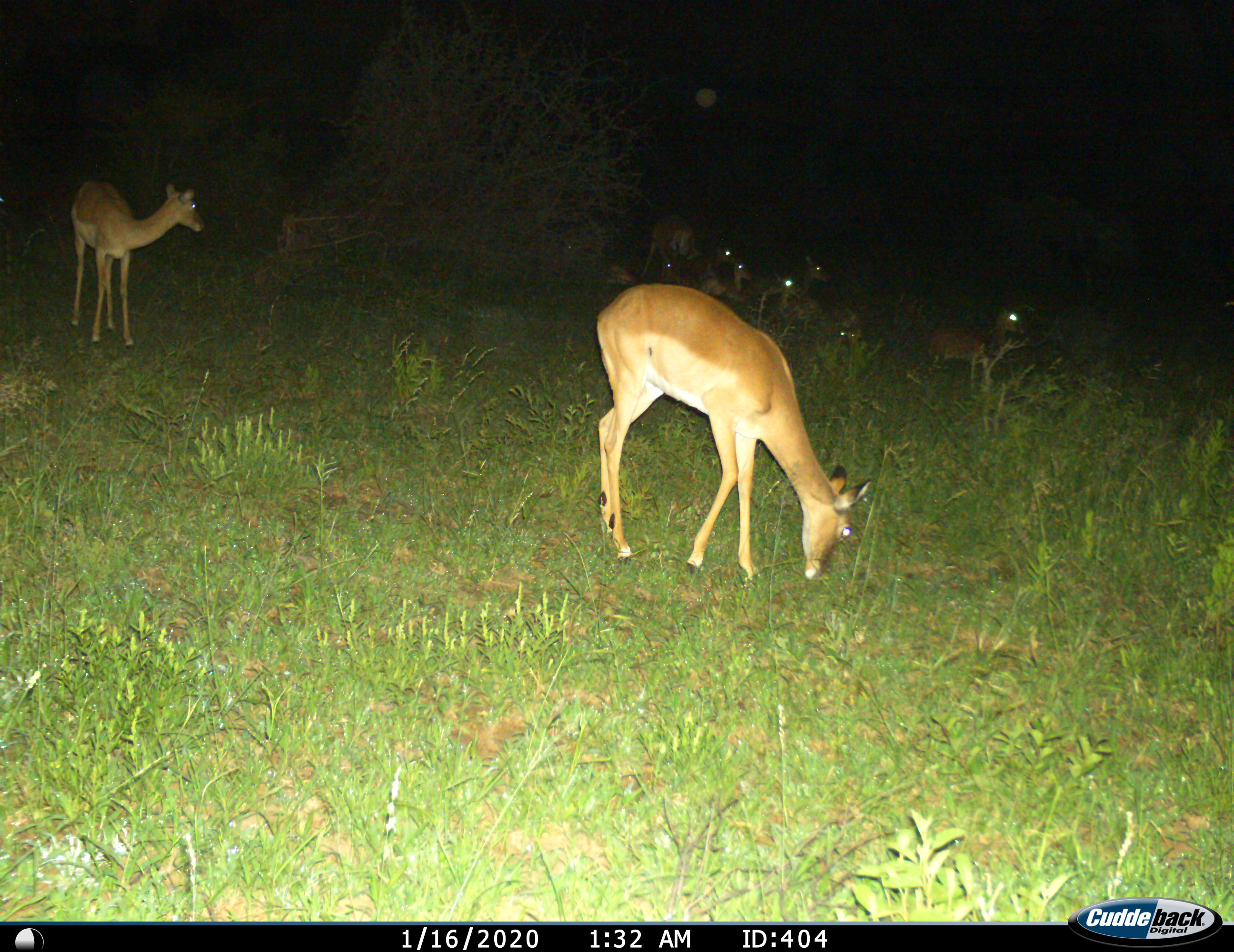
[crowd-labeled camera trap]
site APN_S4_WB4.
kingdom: Animalia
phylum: Chordata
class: Mammalia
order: Artiodactyla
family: Bovidae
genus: Aepyceros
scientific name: Aepyceros melampus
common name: impala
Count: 11-50.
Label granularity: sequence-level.